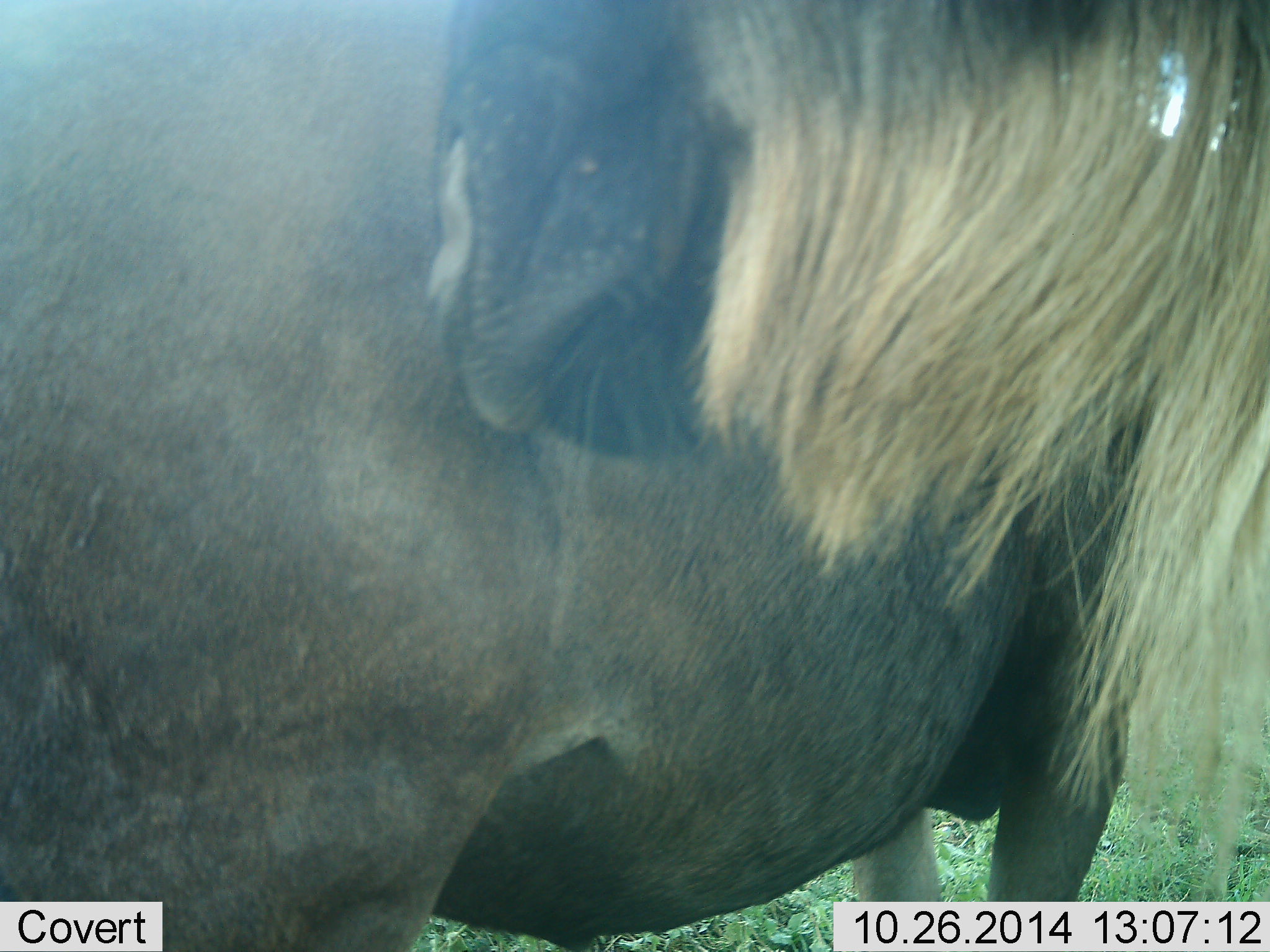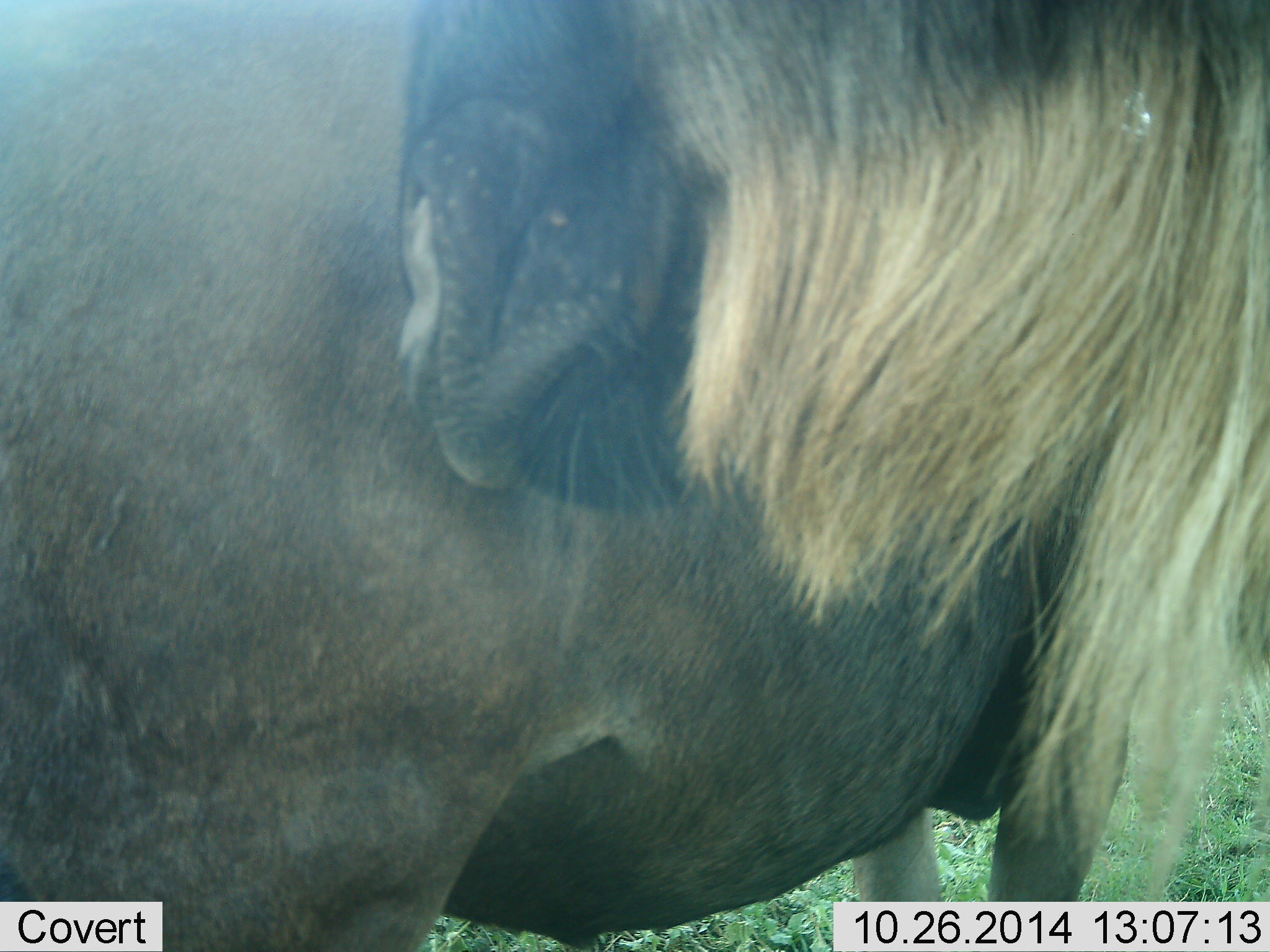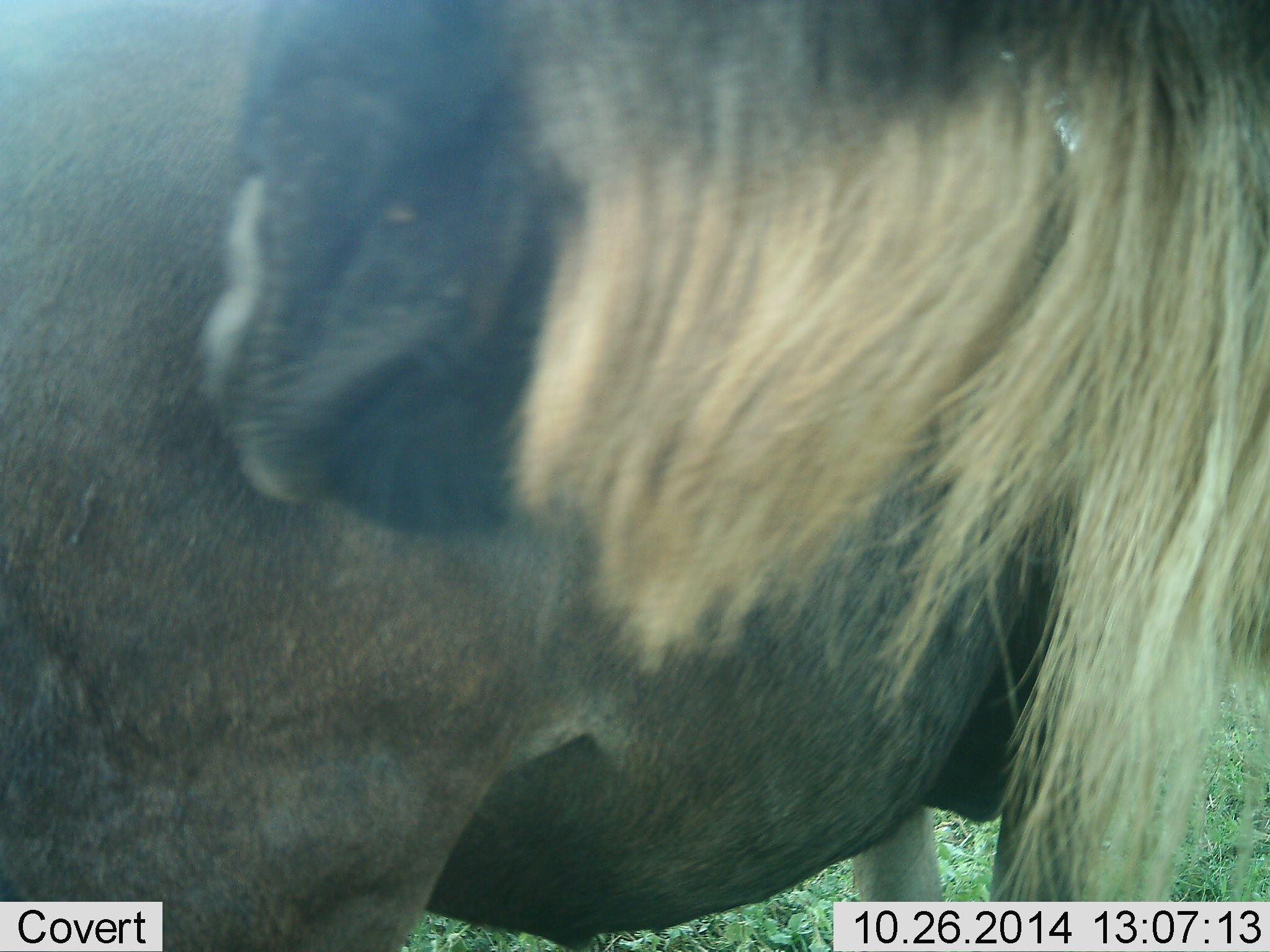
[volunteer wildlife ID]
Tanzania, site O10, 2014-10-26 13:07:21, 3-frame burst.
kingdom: Animalia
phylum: Chordata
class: Mammalia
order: Artiodactyla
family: Bovidae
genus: Connochaetes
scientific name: Connochaetes taurinus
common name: blue wildebeest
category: wildebeest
Wildebeest (blue wildebeest) (Connochaetes taurinus), count 2. Behavior (volunteer vote fractions): standing 50%, resting 10%, moving 10%, interacting 30%. Young present (vote fraction): 0%. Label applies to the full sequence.